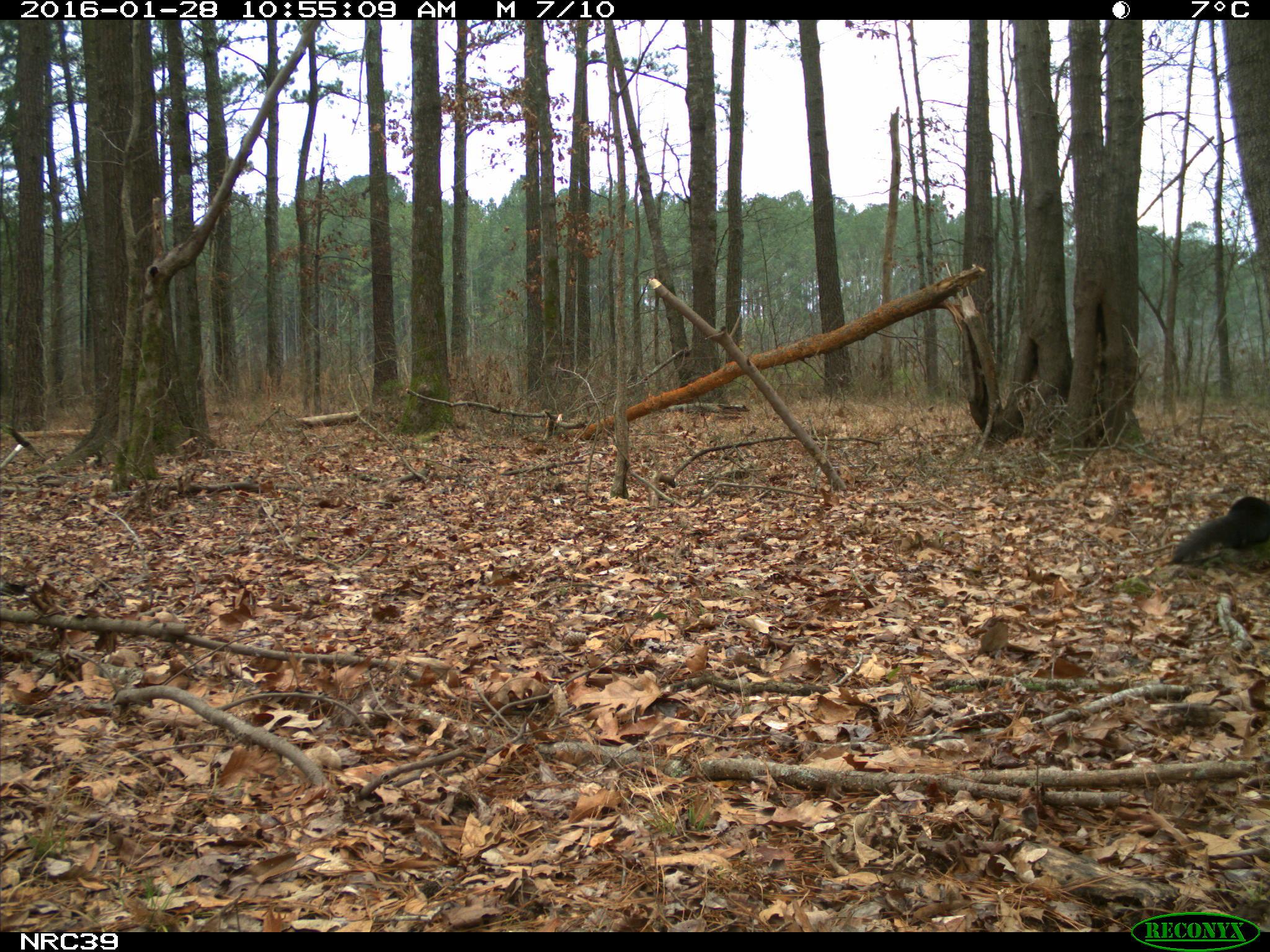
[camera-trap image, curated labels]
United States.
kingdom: Animalia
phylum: Chordata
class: Mammalia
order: Rodentia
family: Sciuridae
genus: Sciurus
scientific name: Sciurus niger cinereus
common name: eastern fox squirrel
Eastern Fox Squirrel (Sciurus niger cinereus).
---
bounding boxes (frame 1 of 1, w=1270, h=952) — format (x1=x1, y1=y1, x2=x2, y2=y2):
Eastern Fox Squirrel: (x1=1167, y1=490, x2=1269, y2=576)